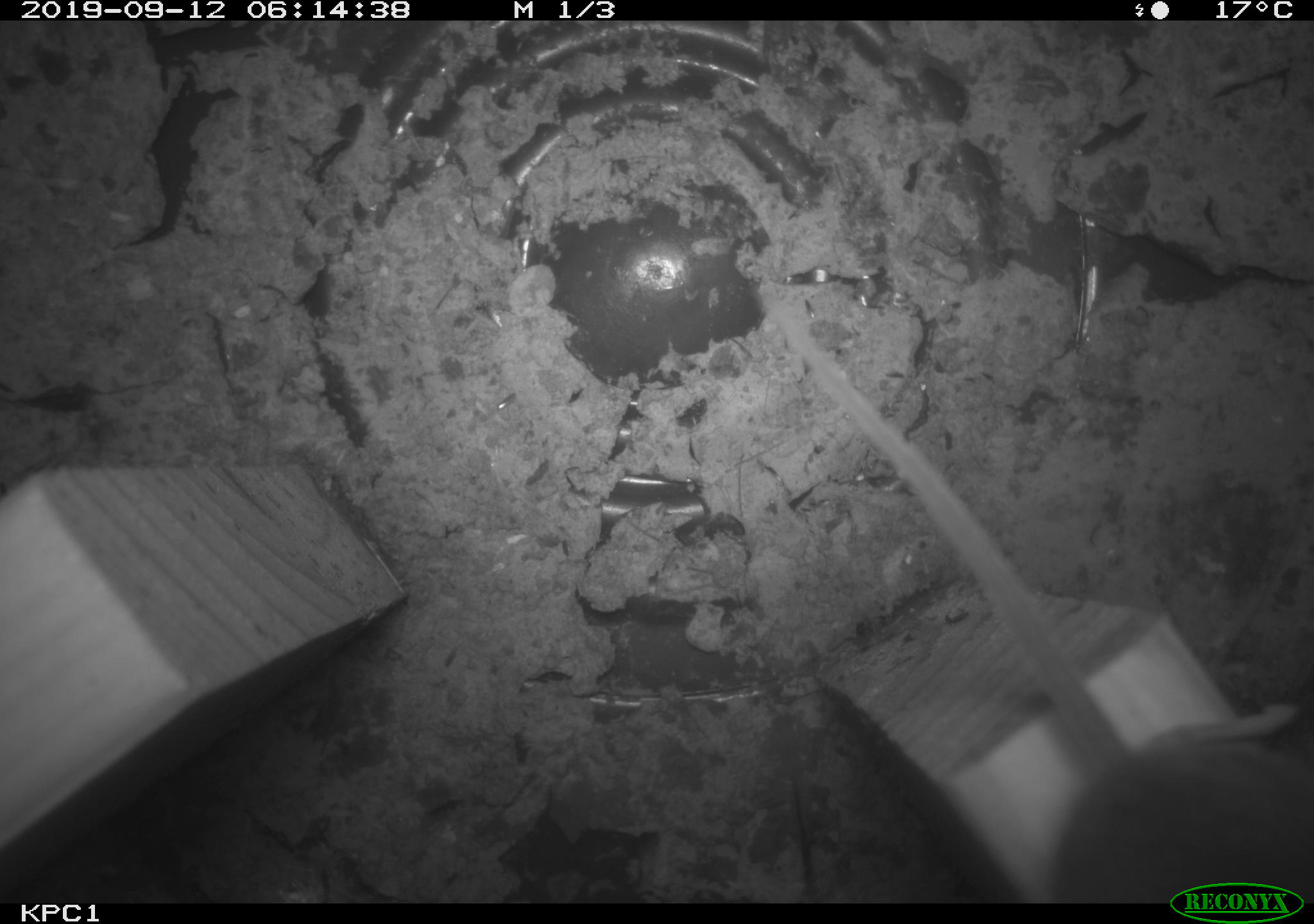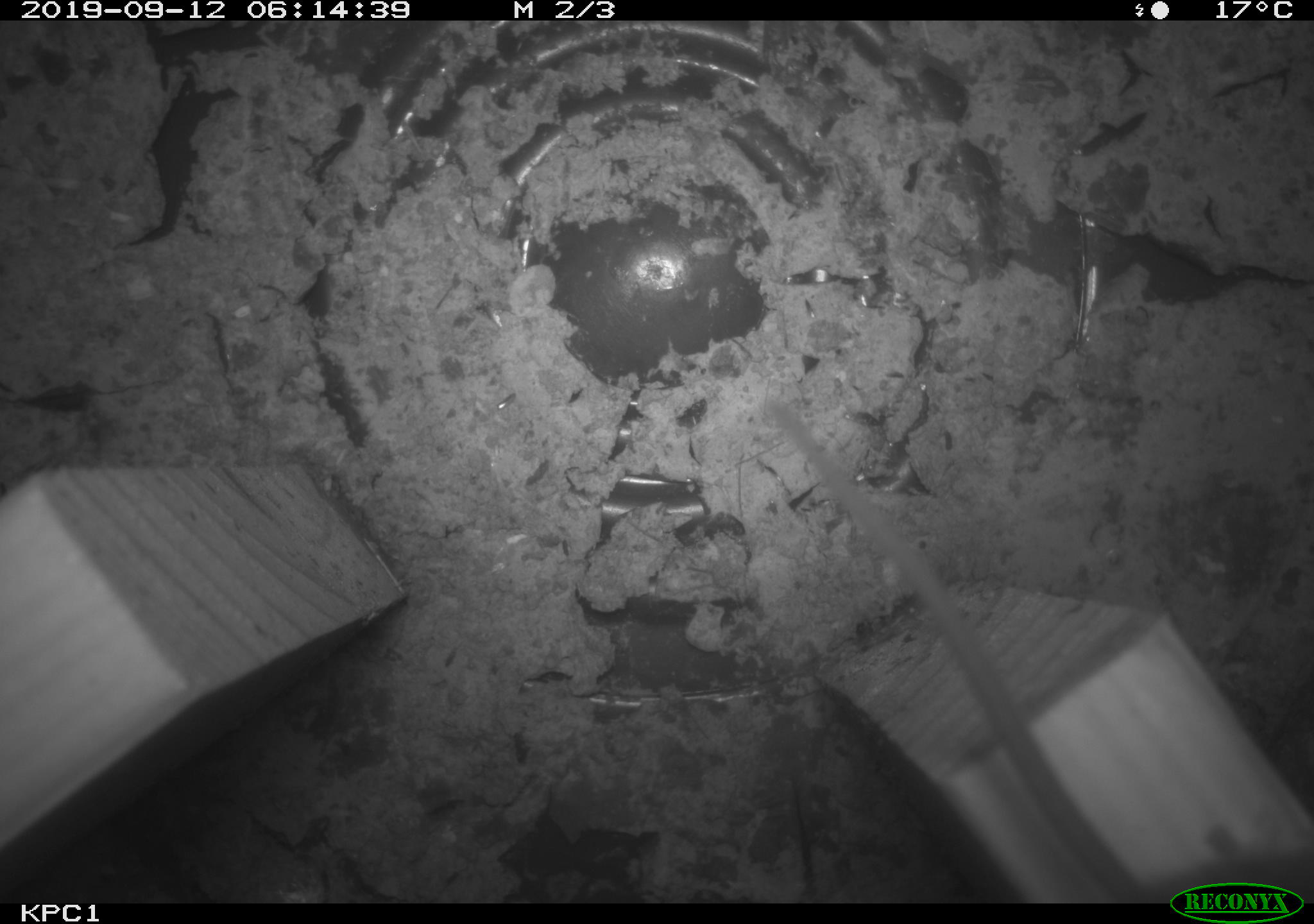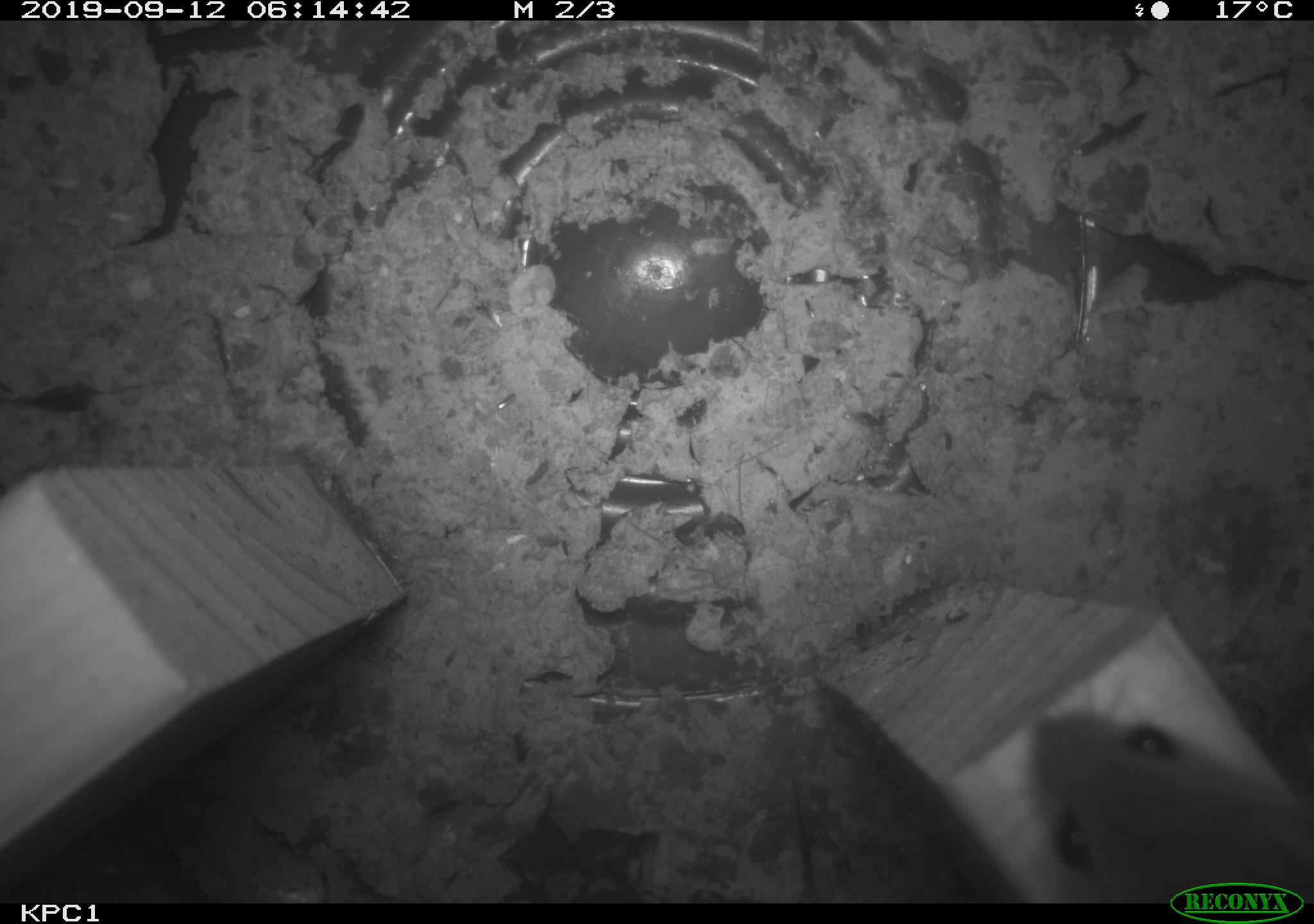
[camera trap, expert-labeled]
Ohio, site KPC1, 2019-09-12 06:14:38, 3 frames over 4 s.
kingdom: Animalia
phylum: Chordata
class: Mammalia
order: Rodentia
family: Cricetidae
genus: Peromyscus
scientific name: Peromyscus leucopus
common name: white-footed mouse